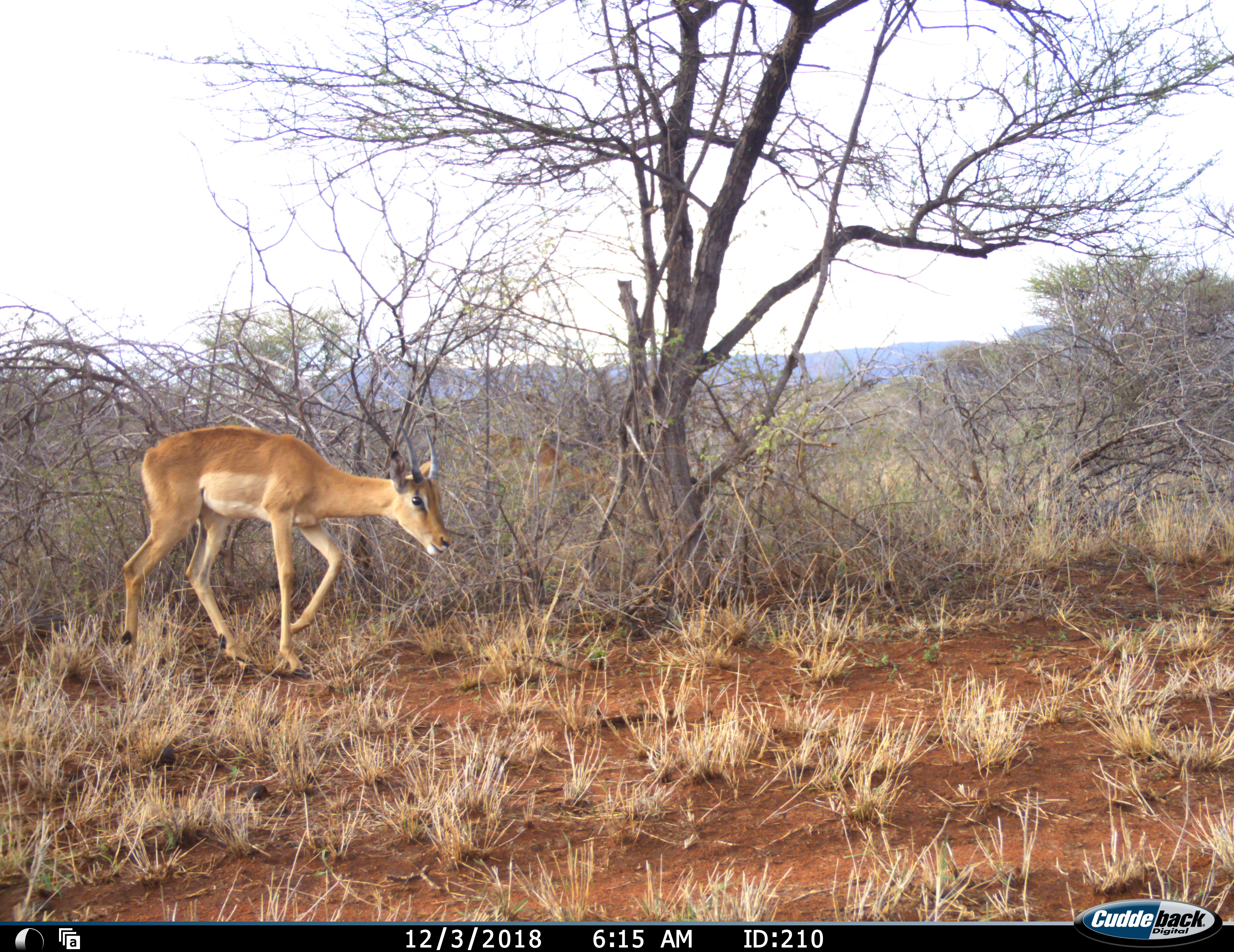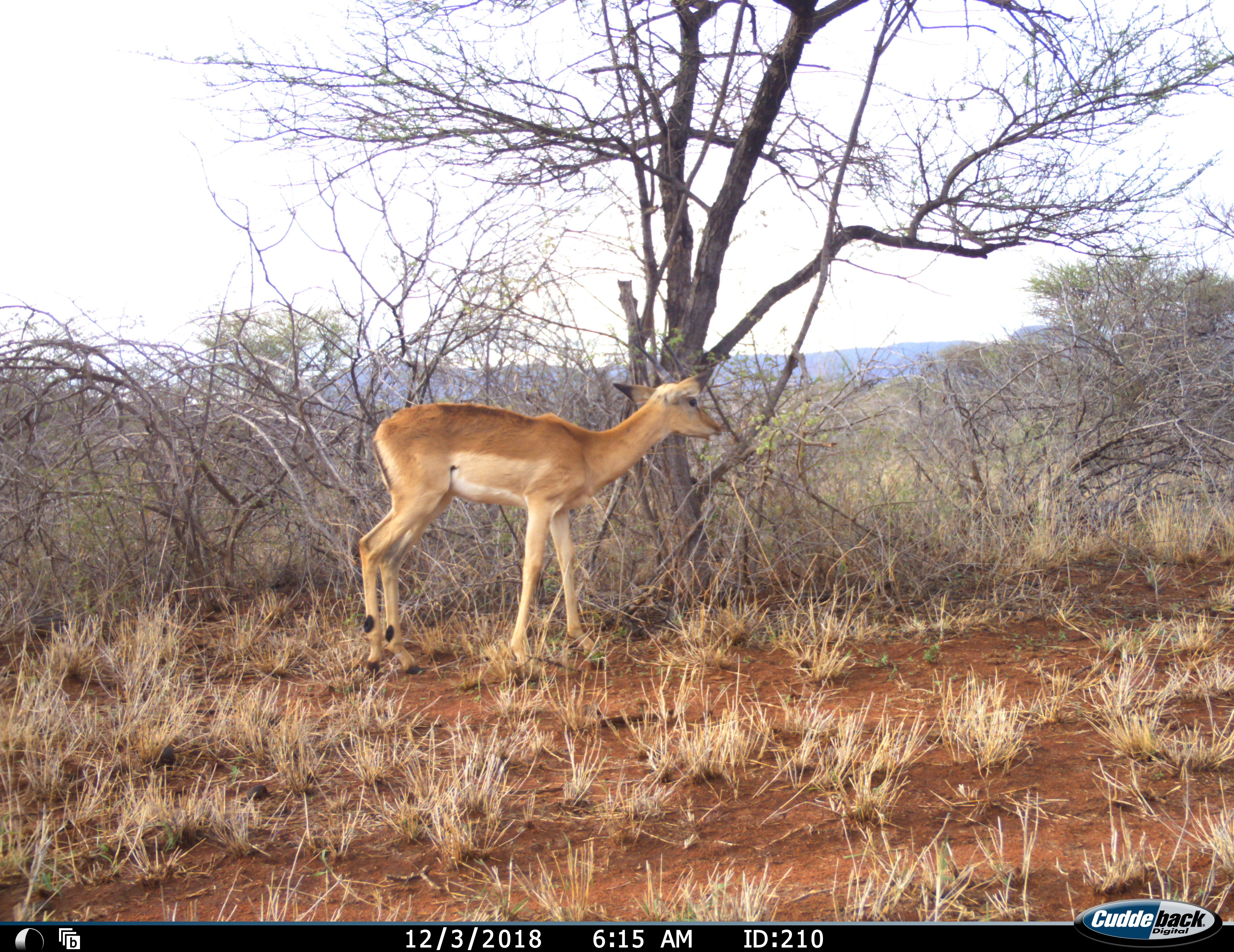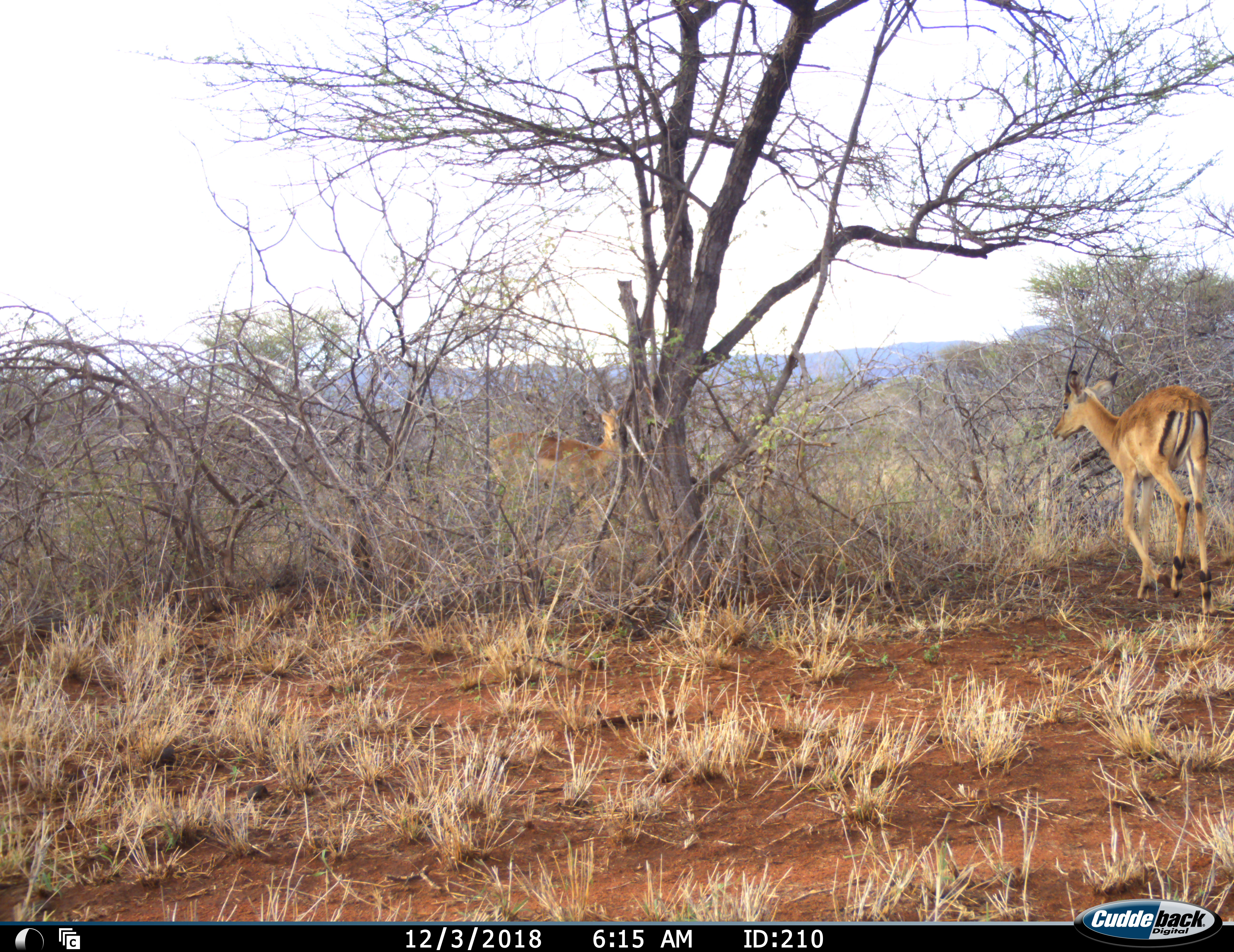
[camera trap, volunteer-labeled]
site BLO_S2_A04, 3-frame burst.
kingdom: Animalia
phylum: Chordata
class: Mammalia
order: Artiodactyla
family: Bovidae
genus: Aepyceros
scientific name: Aepyceros melampus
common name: impala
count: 2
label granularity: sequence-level